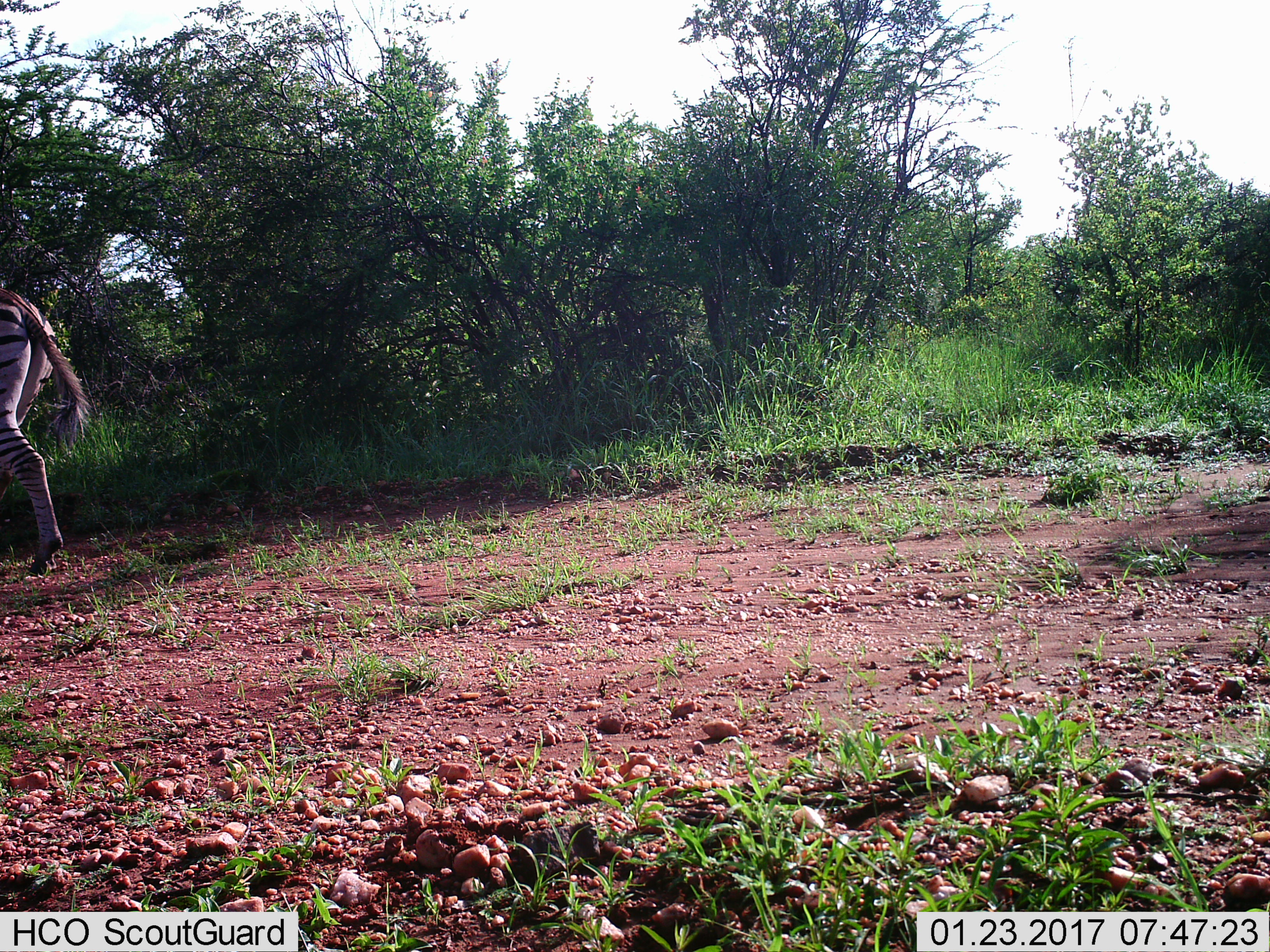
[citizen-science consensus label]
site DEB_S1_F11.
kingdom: Animalia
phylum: Chordata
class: Mammalia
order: Perissodactyla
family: Equidae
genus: Equus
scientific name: Equus quagga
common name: plains zebra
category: zebraplains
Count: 1.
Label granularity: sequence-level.